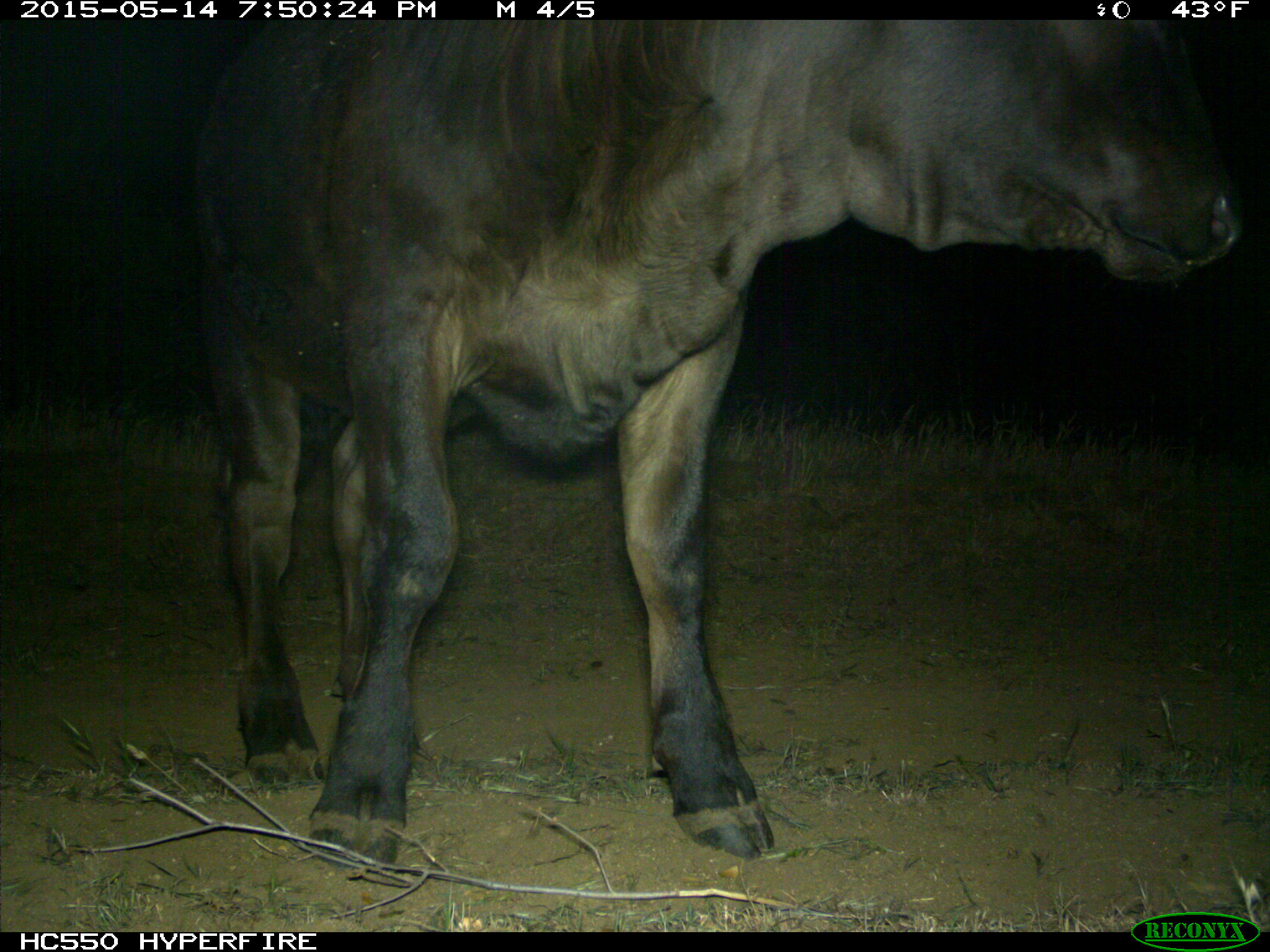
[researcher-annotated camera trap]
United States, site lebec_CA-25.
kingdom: Animalia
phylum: Chordata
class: Mammalia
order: Artiodactyla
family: Bovidae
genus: Bos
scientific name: Bos taurus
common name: domestic cow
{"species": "Bos taurus (domestic cow)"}